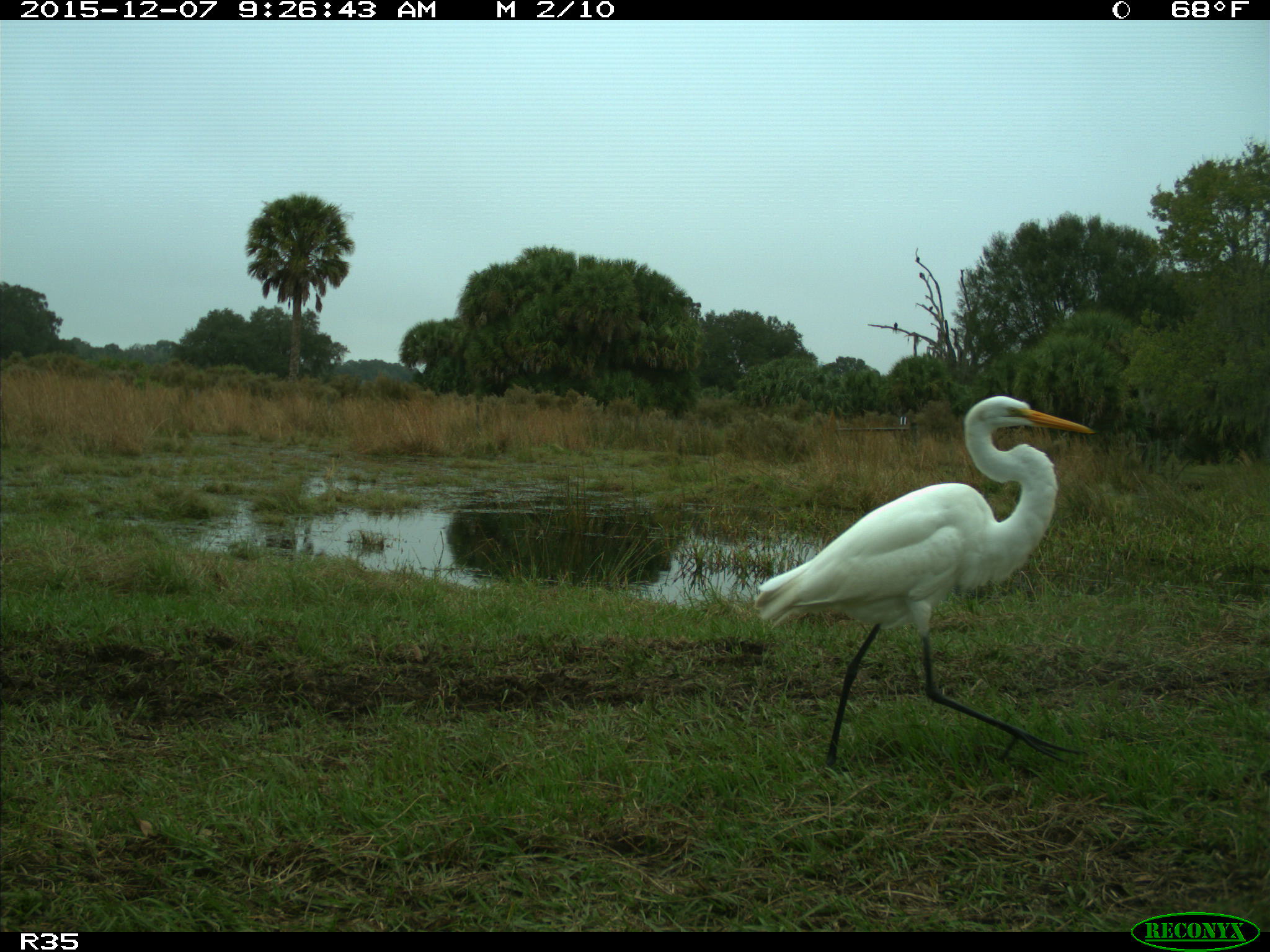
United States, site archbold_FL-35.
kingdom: Animalia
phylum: Chordata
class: Aves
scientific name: Aves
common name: birds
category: unidentified bird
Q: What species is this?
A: Unidentified bird (birds) (Aves).